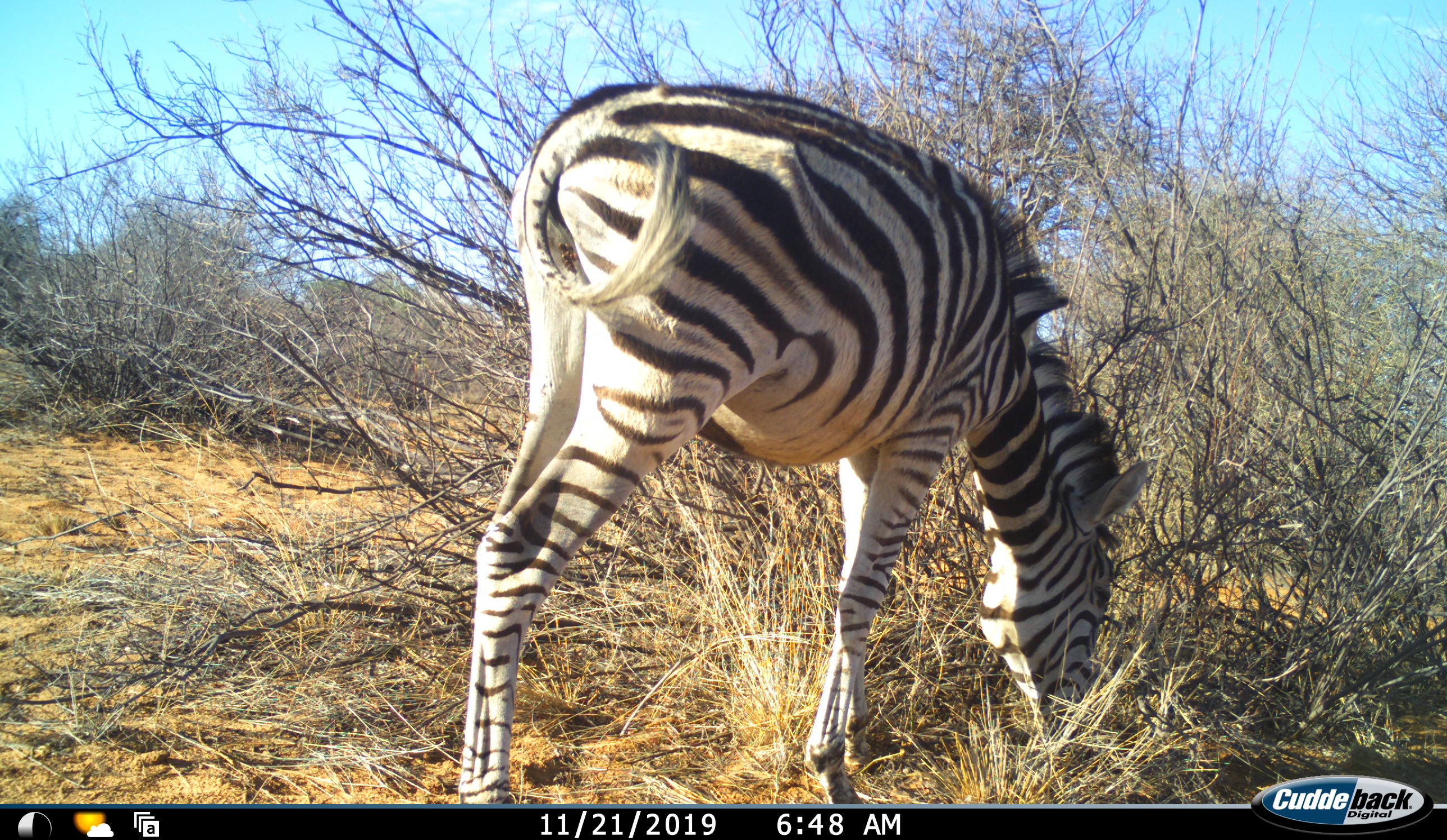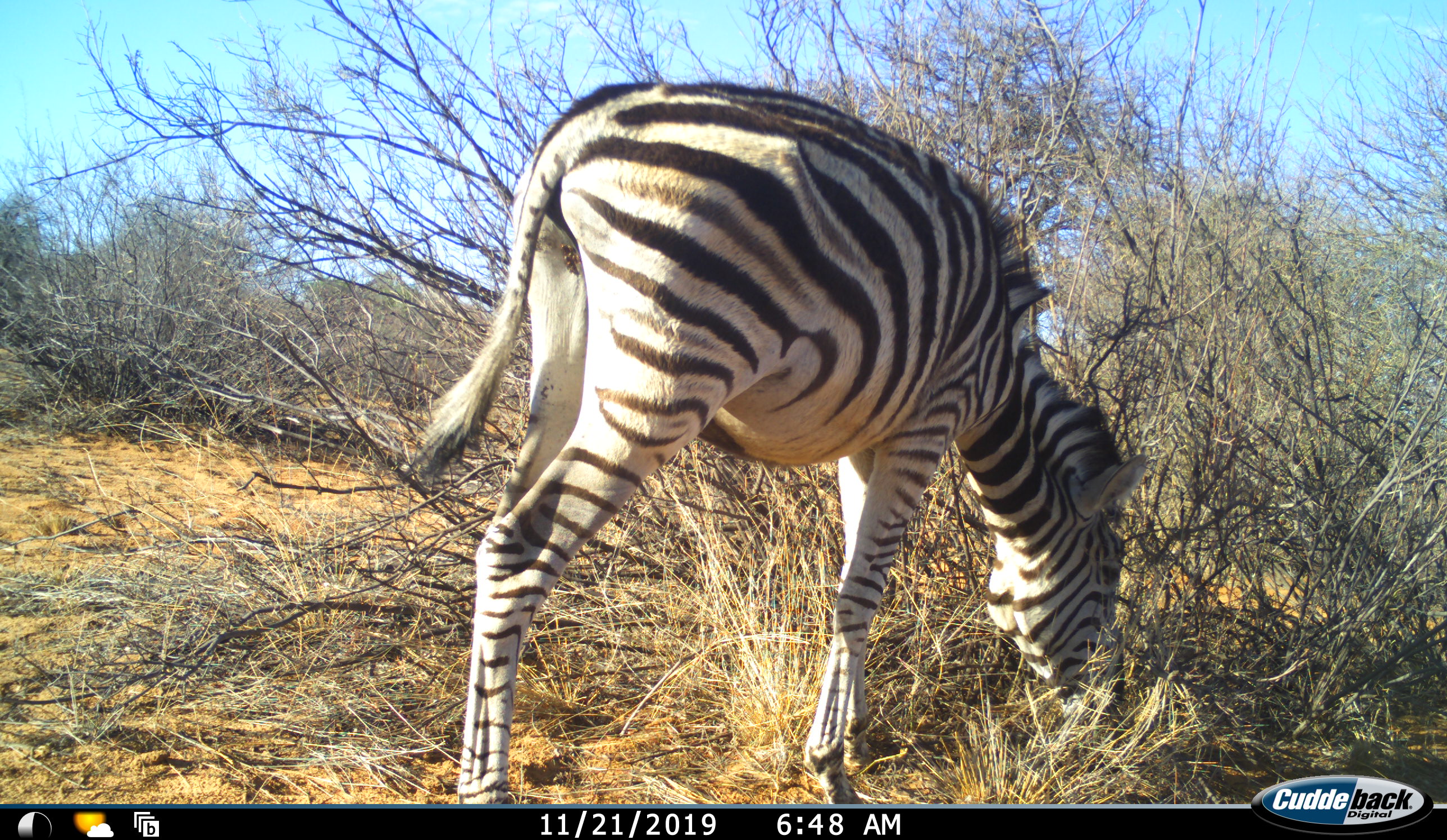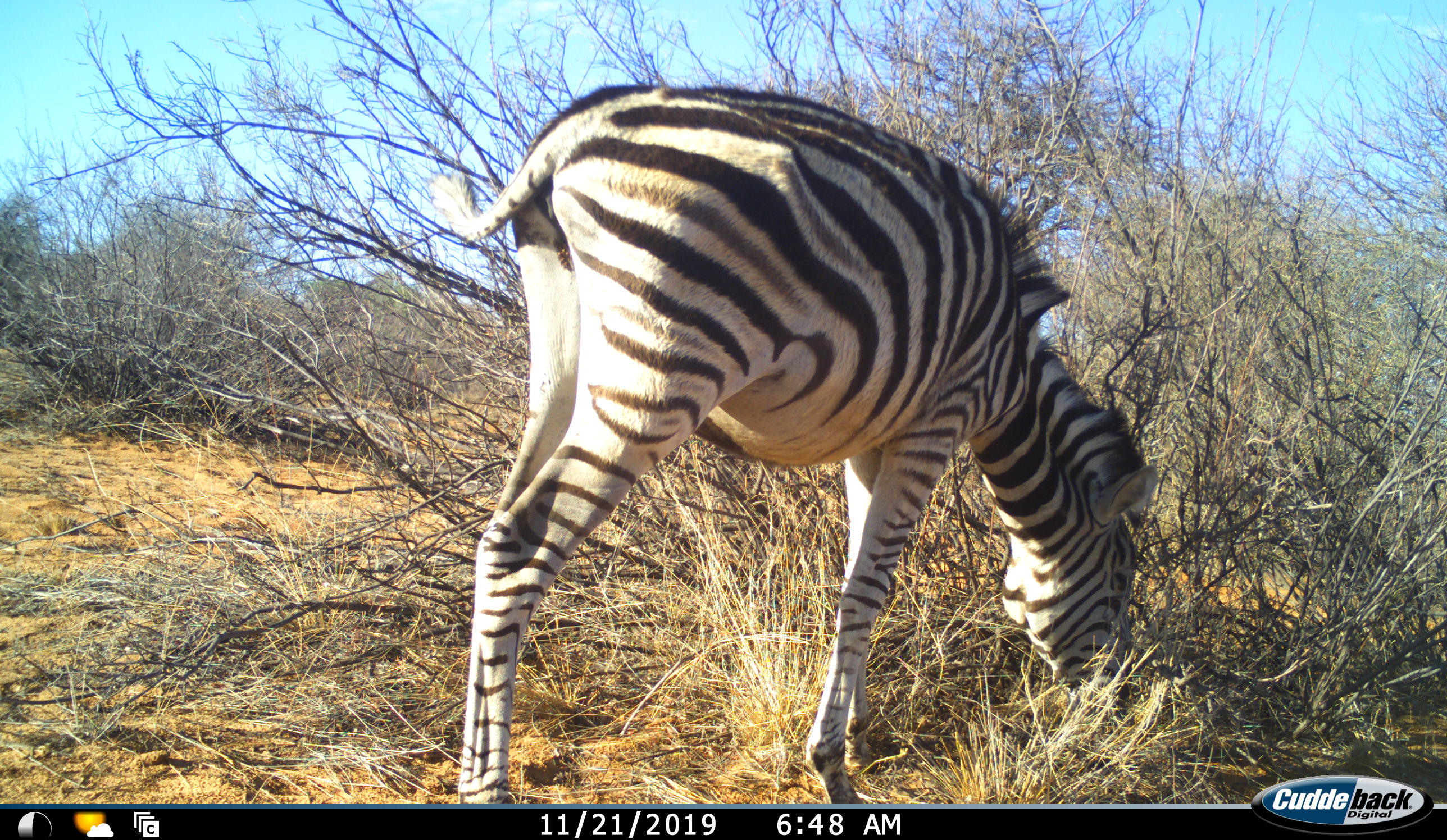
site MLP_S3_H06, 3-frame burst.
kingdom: Animalia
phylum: Chordata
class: Mammalia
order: Perissodactyla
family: Equidae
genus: Equus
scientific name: Equus quagga burchellii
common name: burchell's zebra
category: zebraburchells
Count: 1.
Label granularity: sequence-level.